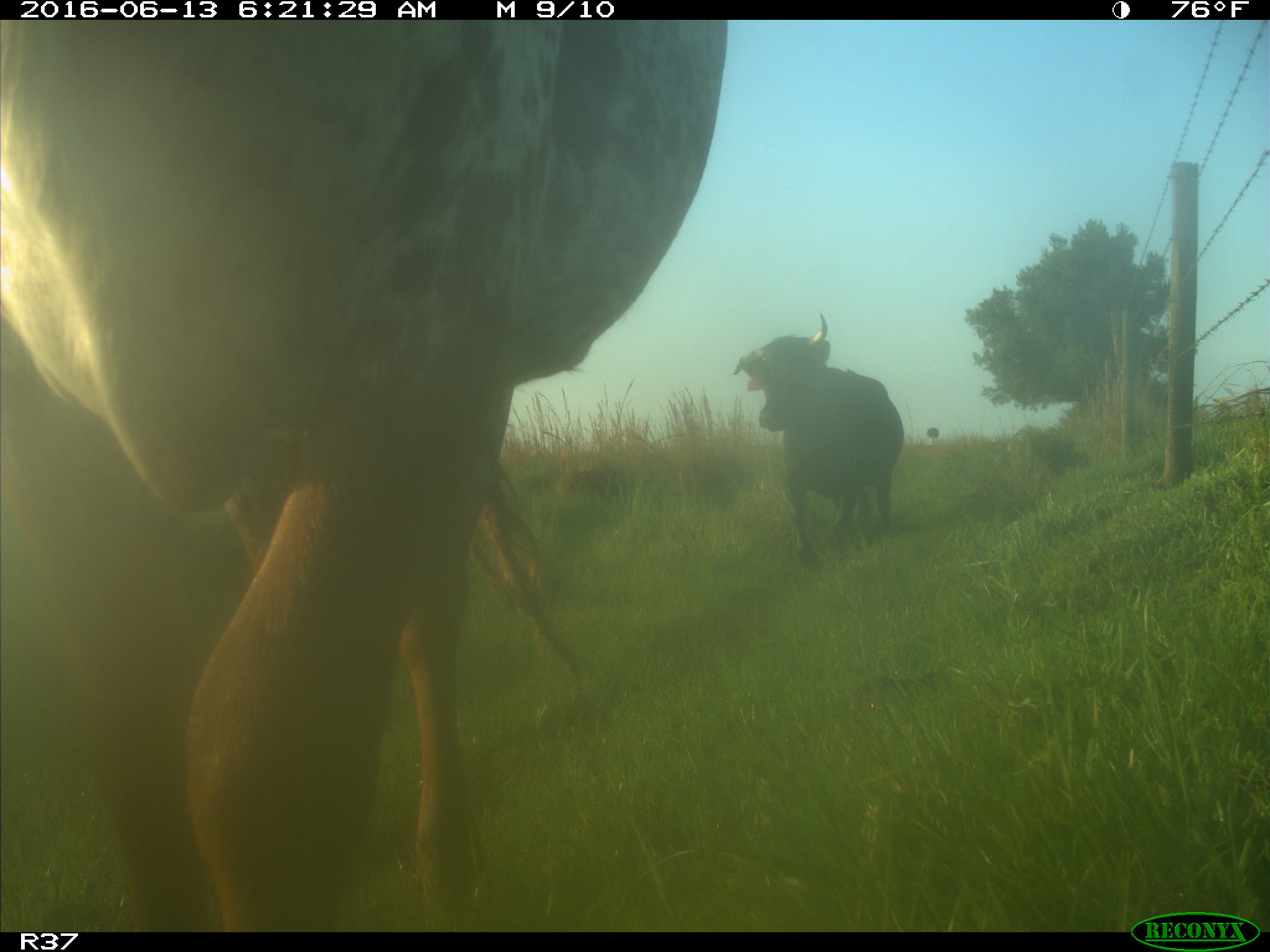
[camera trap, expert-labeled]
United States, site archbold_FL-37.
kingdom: Animalia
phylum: Chordata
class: Mammalia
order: Artiodactyla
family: Bovidae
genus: Bos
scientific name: Bos taurus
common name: domestic cow